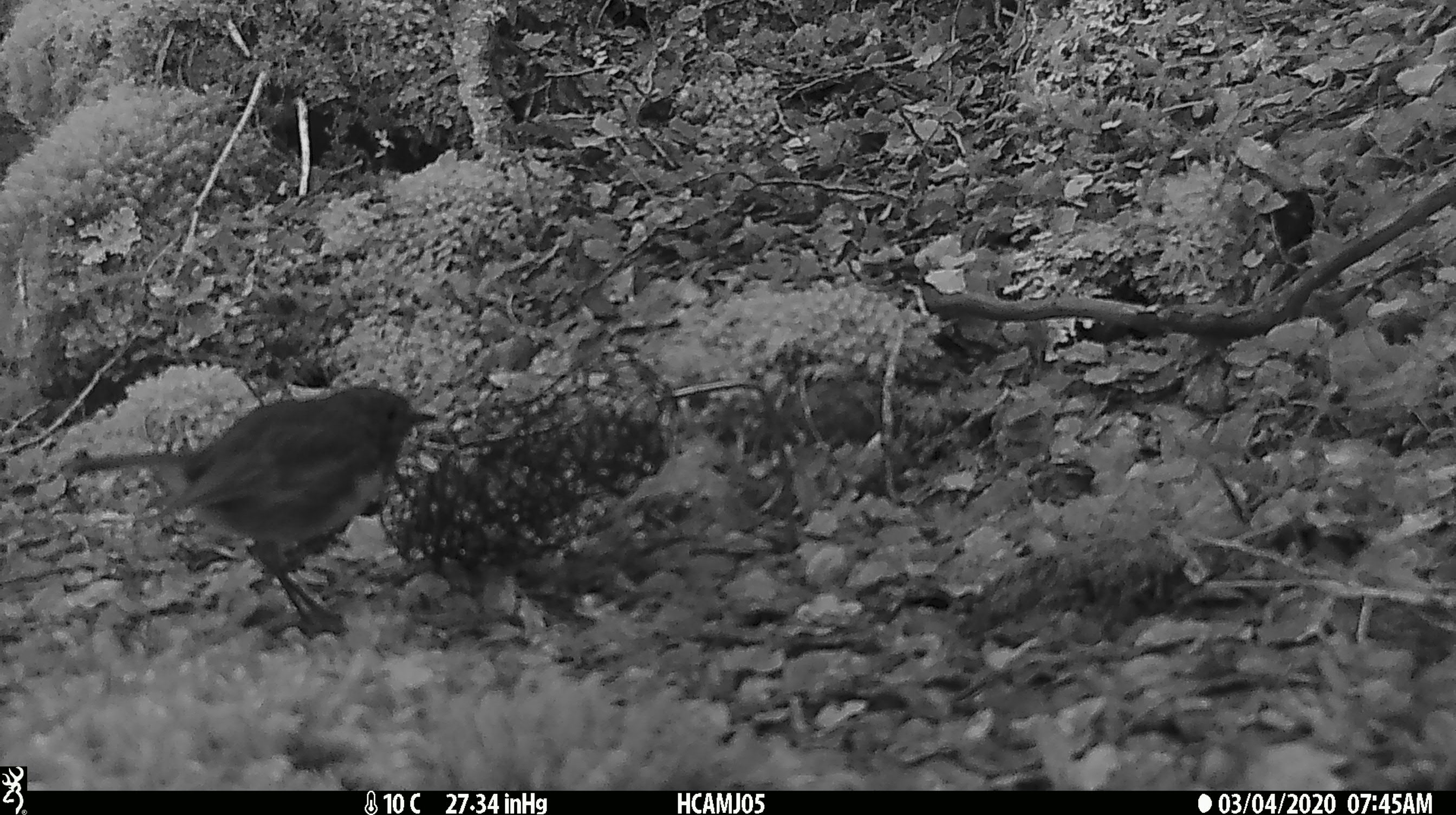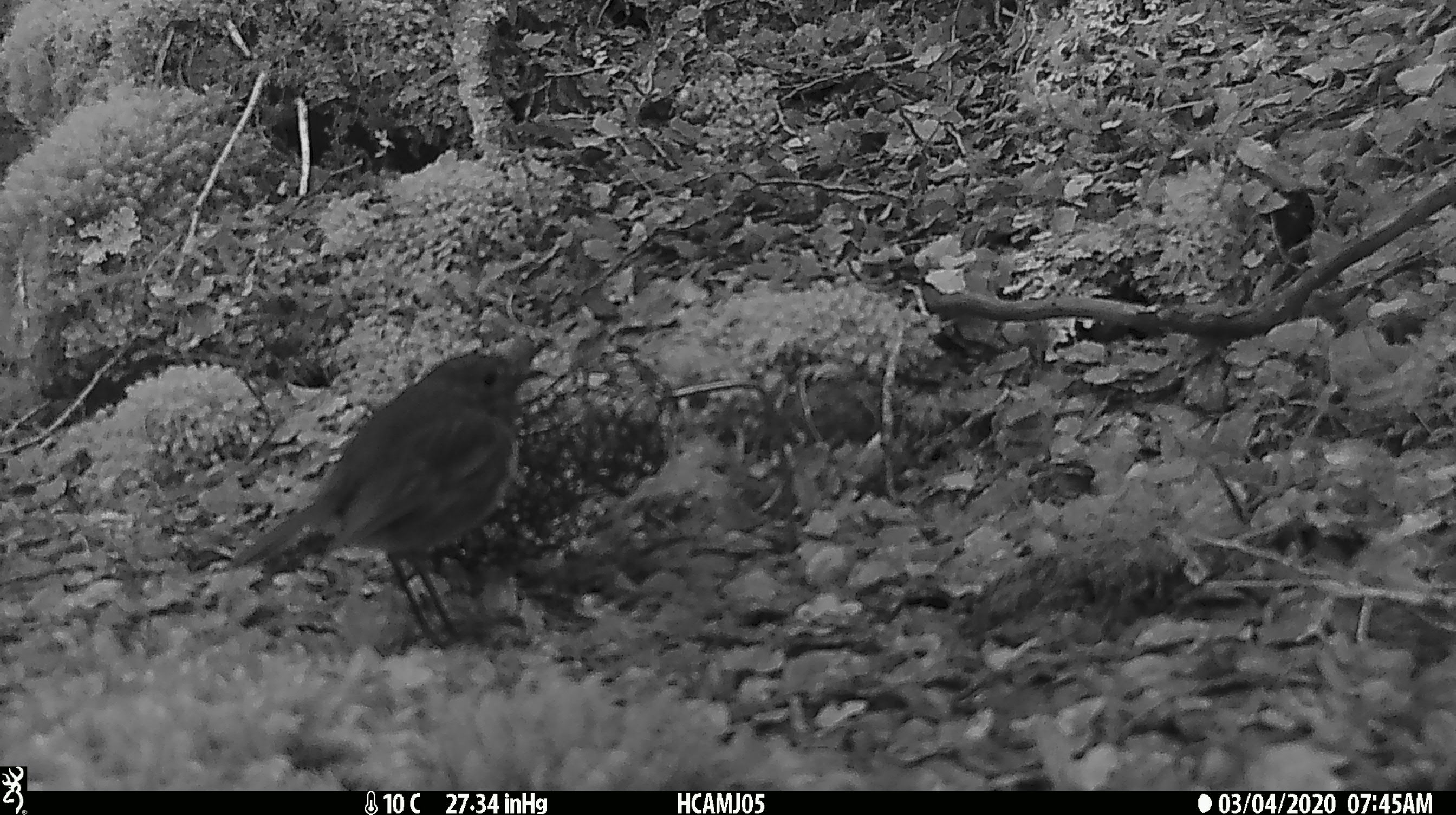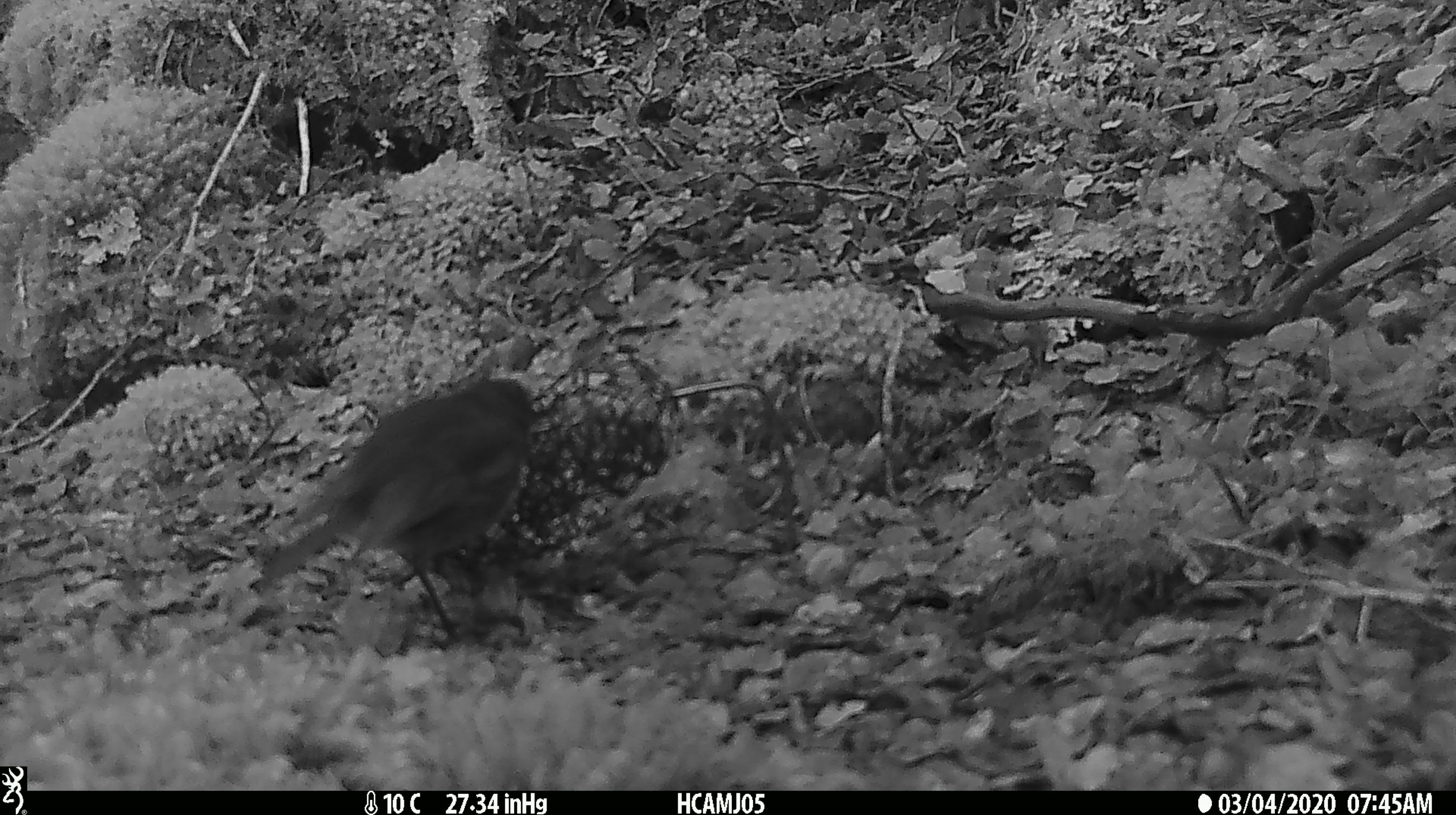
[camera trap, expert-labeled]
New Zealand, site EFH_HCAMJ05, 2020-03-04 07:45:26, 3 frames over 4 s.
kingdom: Animalia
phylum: Chordata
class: Aves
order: Passeriformes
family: Petroicidae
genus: Petroica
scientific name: Petroica australis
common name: new zealand robin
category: robin